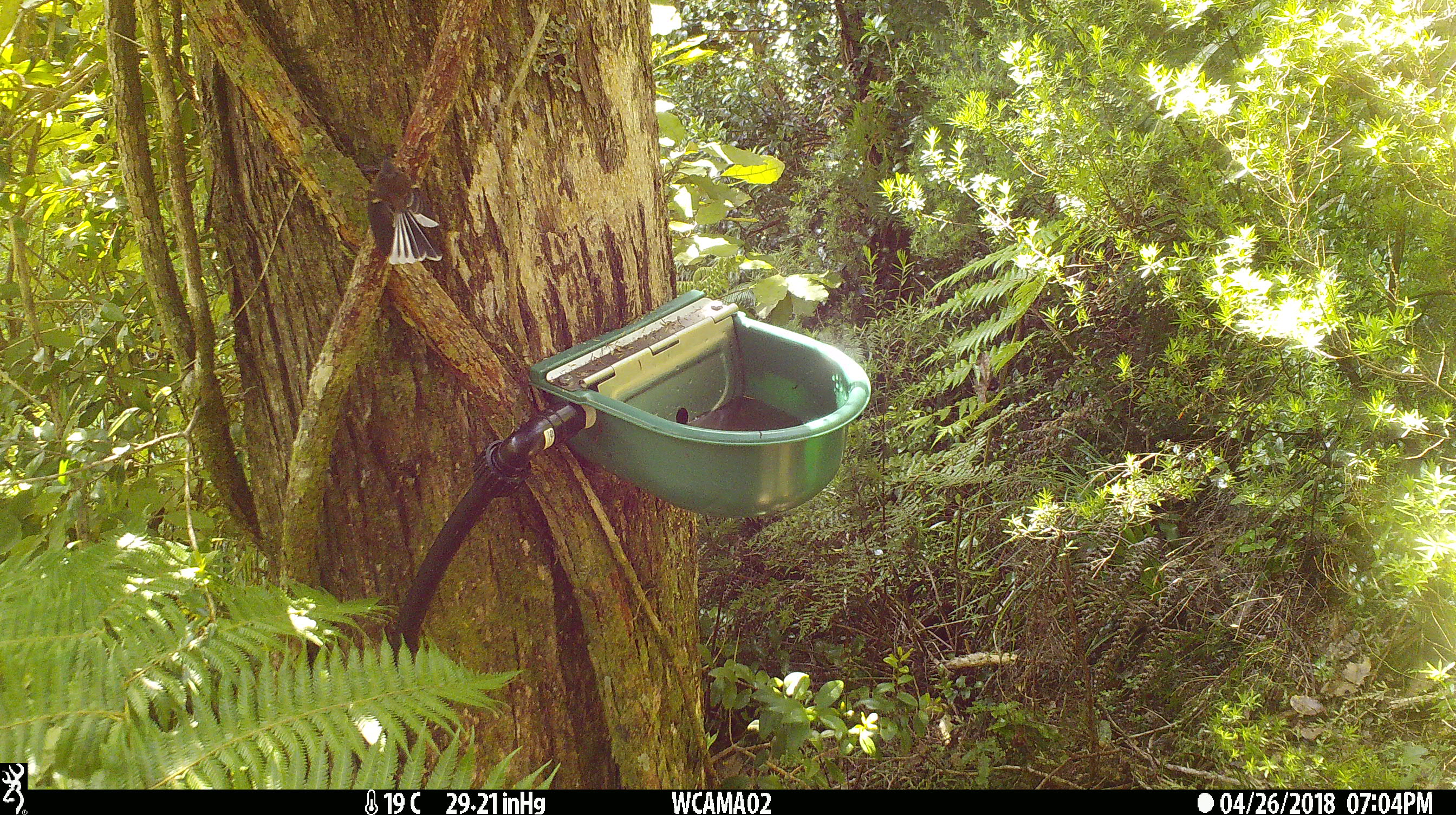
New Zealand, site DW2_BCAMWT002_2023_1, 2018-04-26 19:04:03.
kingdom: Animalia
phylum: Chordata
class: Aves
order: Passeriformes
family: Rhipiduridae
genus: Rhipidura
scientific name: Rhipidura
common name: fantails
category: fantail